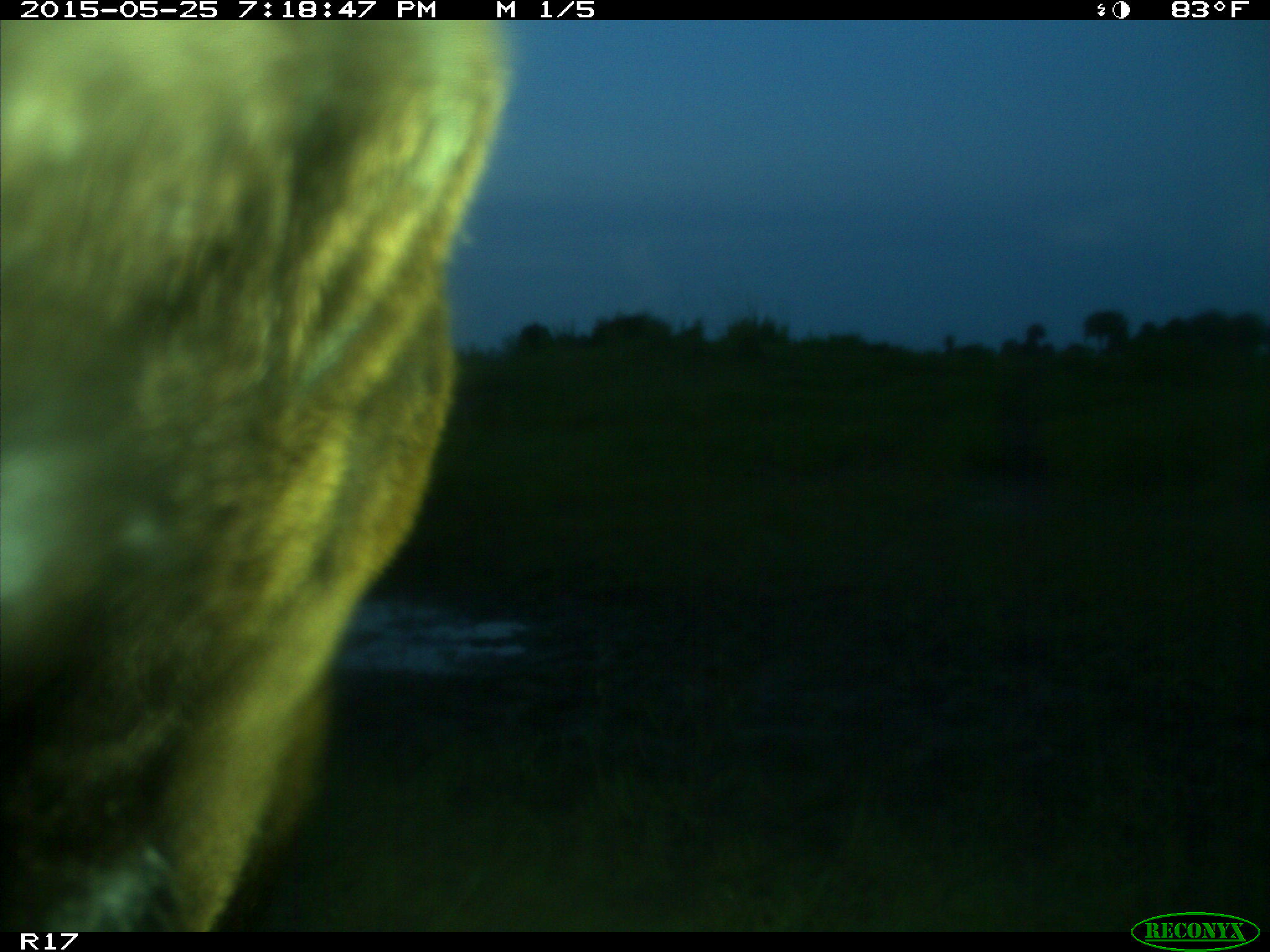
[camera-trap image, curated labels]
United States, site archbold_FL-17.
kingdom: Animalia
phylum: Chordata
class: Mammalia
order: Artiodactyla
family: Bovidae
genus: Bos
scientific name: Bos taurus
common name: domestic cow